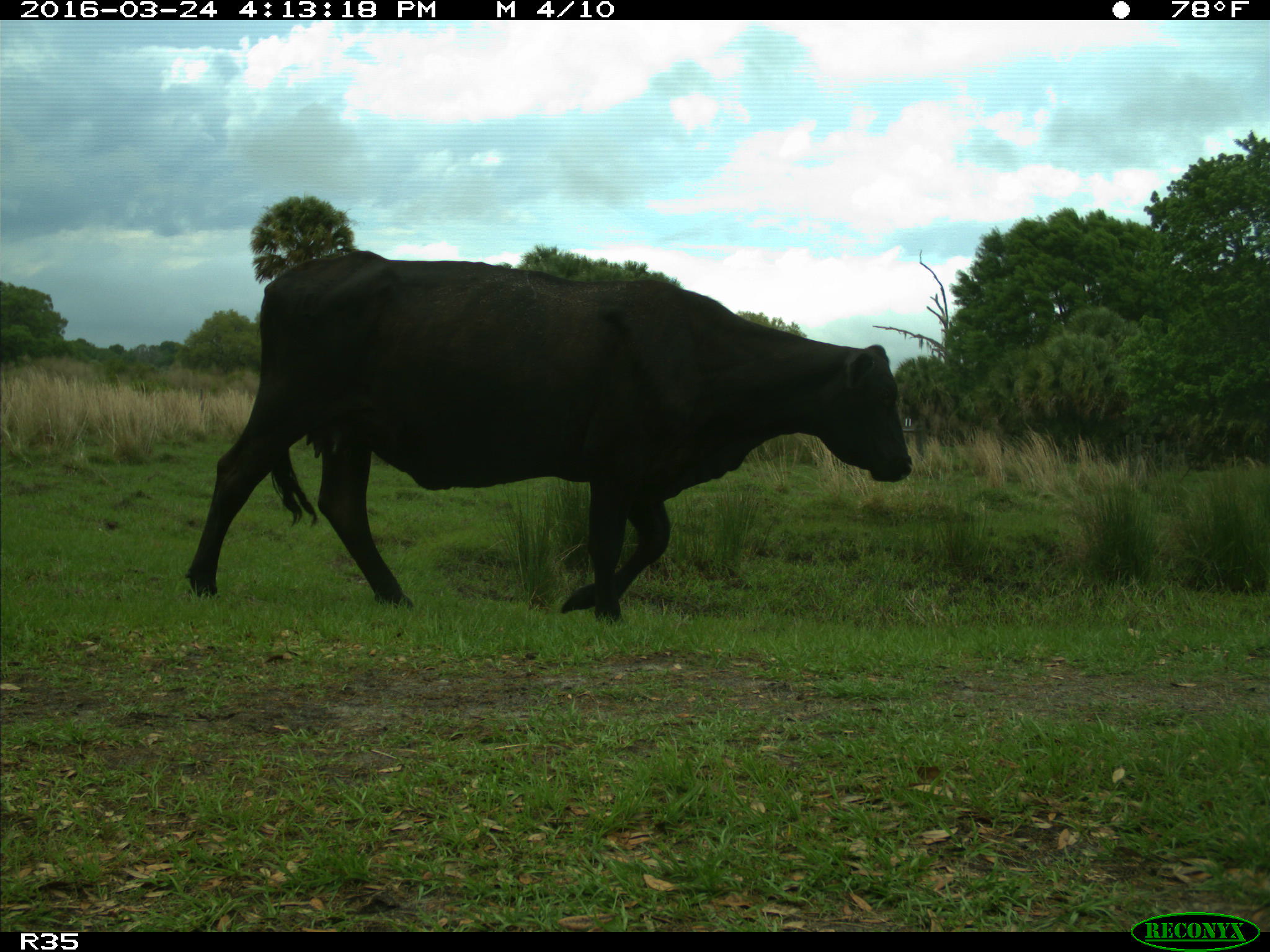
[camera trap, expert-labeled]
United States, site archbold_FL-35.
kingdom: Animalia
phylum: Chordata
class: Mammalia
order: Artiodactyla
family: Bovidae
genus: Bos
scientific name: Bos taurus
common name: domestic cow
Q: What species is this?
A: Bos taurus (domestic cow).